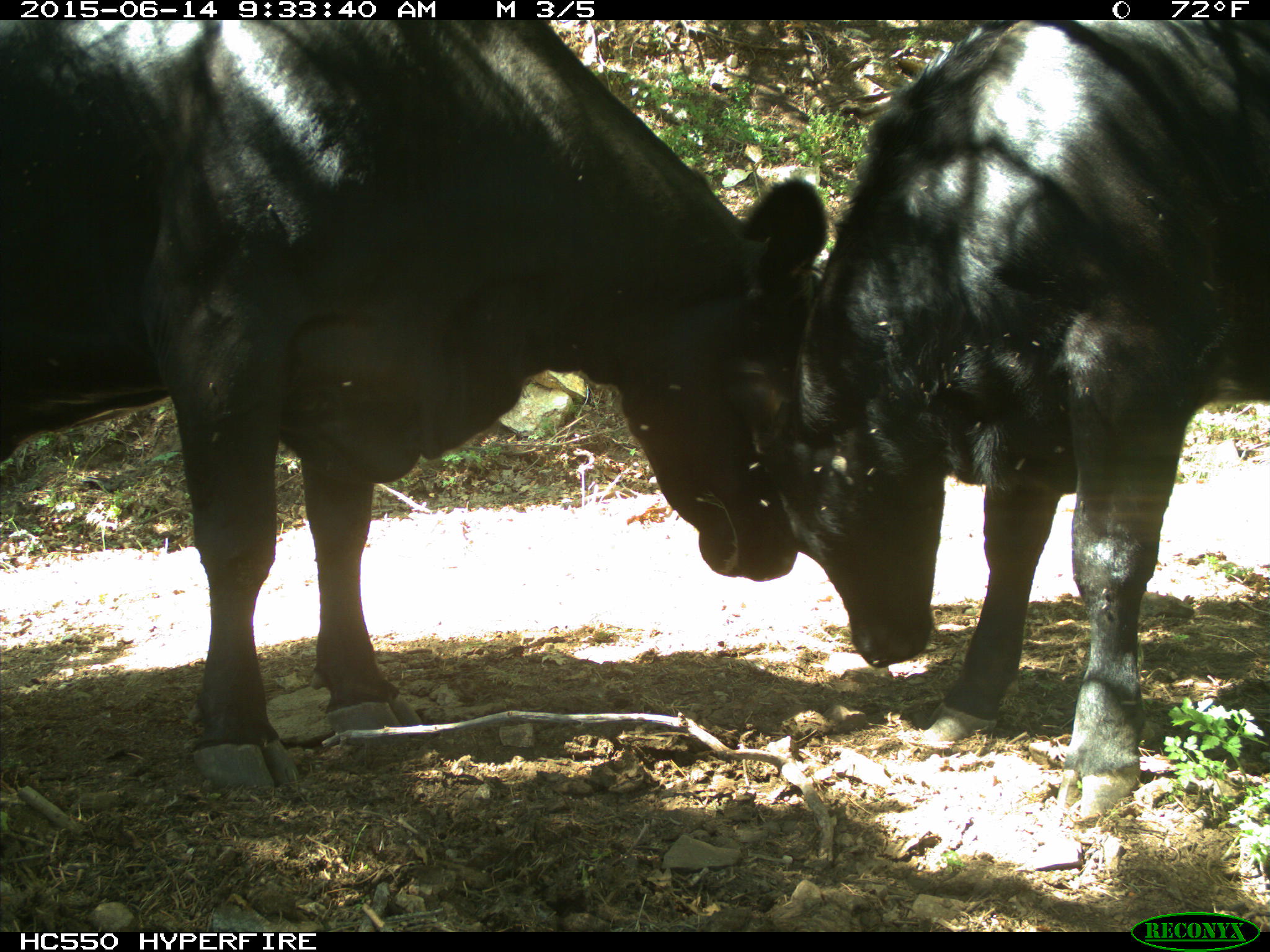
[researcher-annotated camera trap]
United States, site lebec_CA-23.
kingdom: Animalia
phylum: Chordata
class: Mammalia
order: Artiodactyla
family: Bovidae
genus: Bos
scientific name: Bos taurus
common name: domestic cow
Bos taurus (domestic cow).